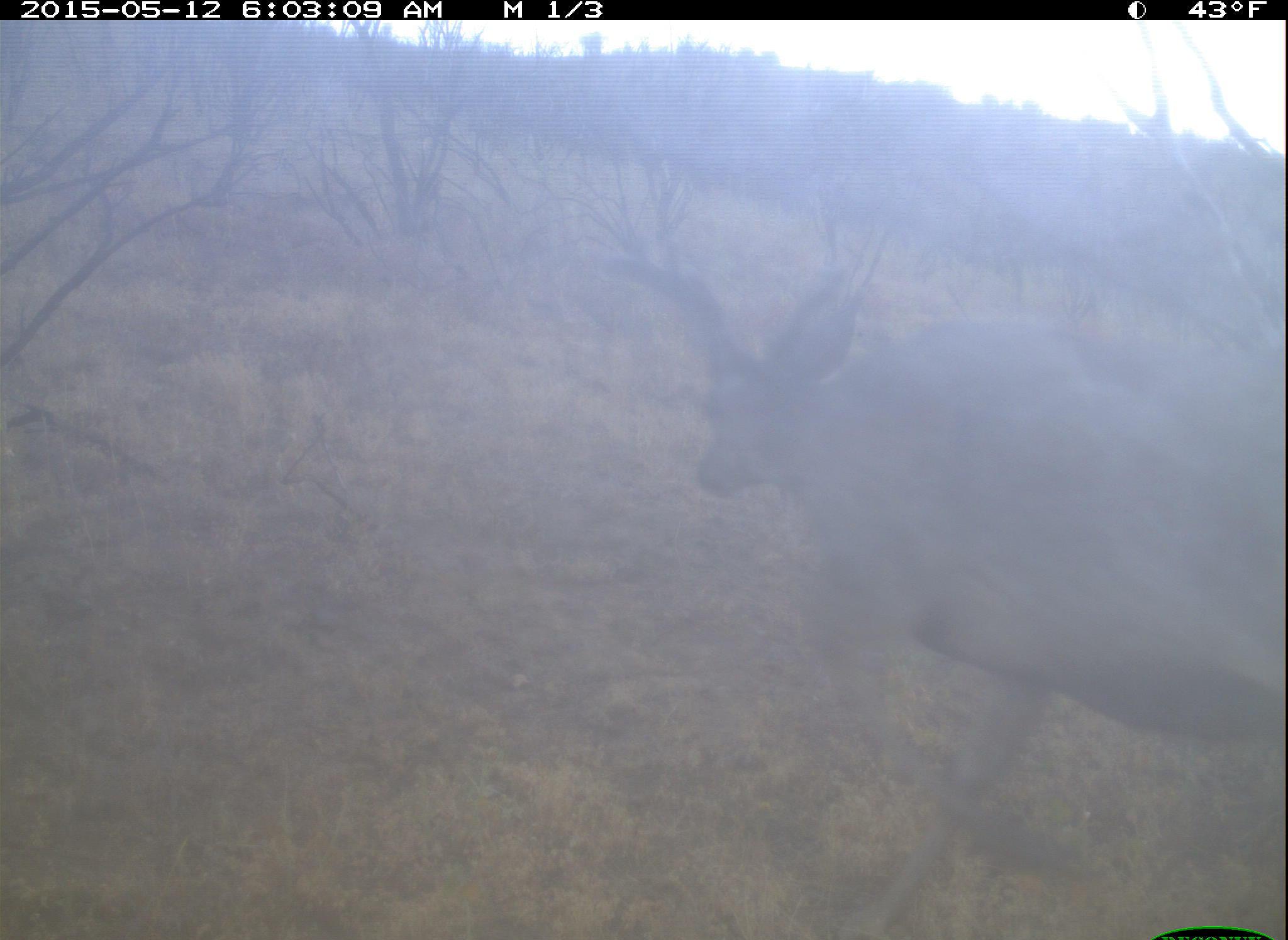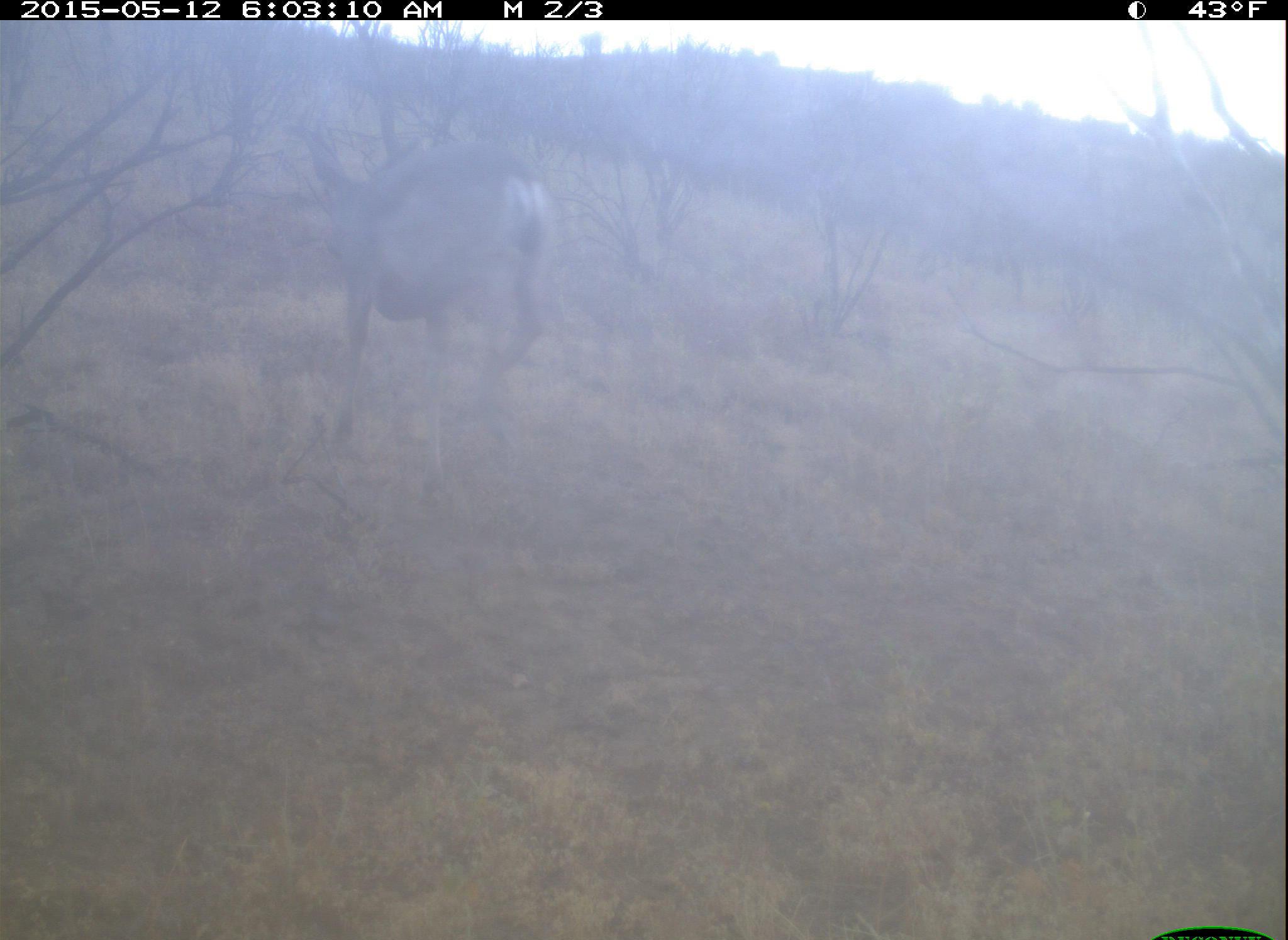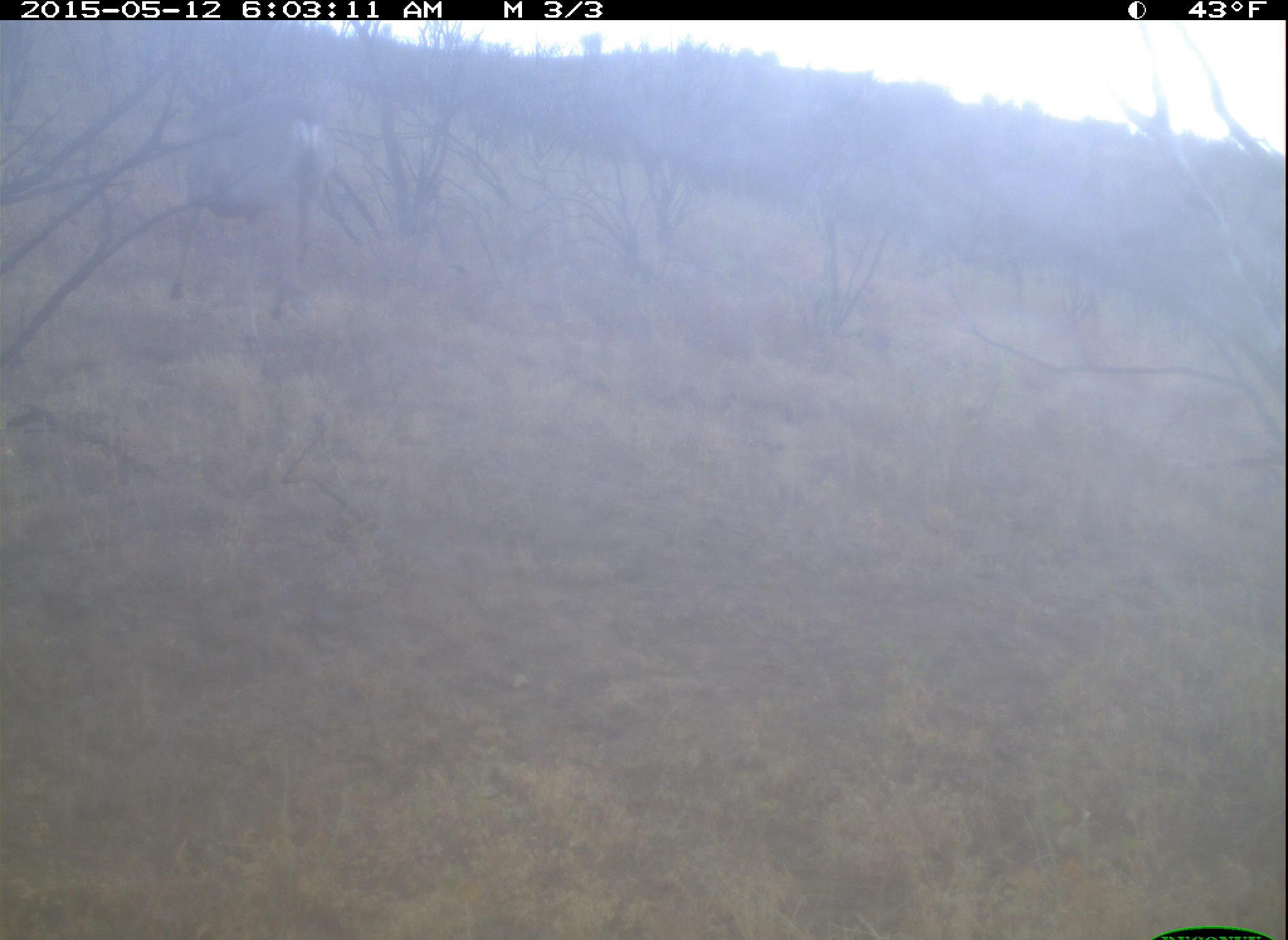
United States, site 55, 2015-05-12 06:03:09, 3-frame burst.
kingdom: Animalia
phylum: Chordata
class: Mammalia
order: Artiodactyla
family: Cervidae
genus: Odocoileus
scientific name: Odocoileus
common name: deer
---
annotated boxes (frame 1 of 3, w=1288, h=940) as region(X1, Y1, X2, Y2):
deer: region(608, 157, 1288, 940)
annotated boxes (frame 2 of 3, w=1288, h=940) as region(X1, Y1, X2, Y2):
deer: region(300, 129, 553, 462)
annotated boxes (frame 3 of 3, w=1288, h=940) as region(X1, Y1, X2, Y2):
deer: region(166, 62, 331, 324)